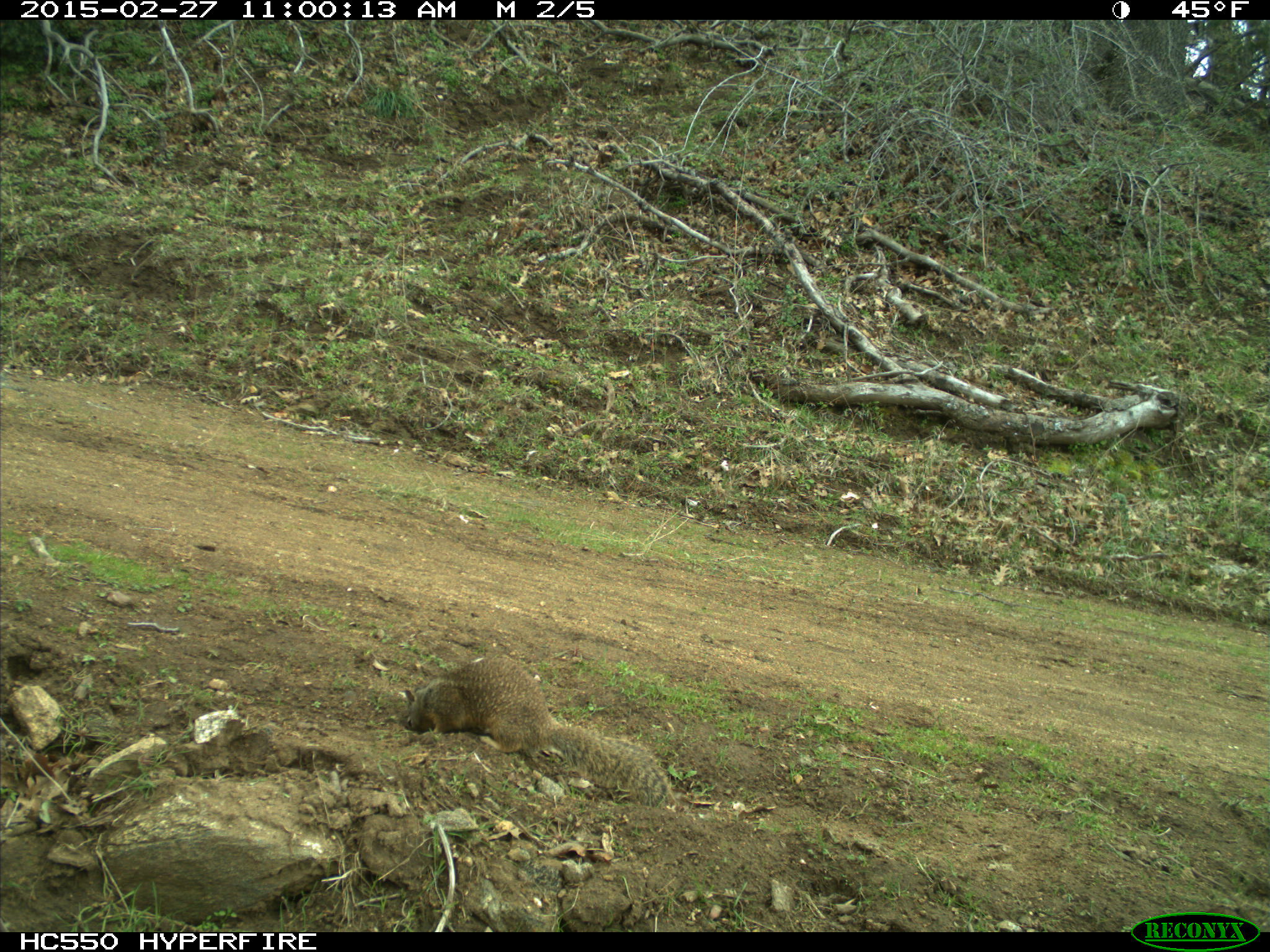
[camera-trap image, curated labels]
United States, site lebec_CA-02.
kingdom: Animalia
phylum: Chordata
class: Mammalia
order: Rodentia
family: Sciuridae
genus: Otospermophilus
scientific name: Otospermophilus beecheyi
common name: california ground squirrel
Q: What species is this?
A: Otospermophilus beecheyi (california ground squirrel).